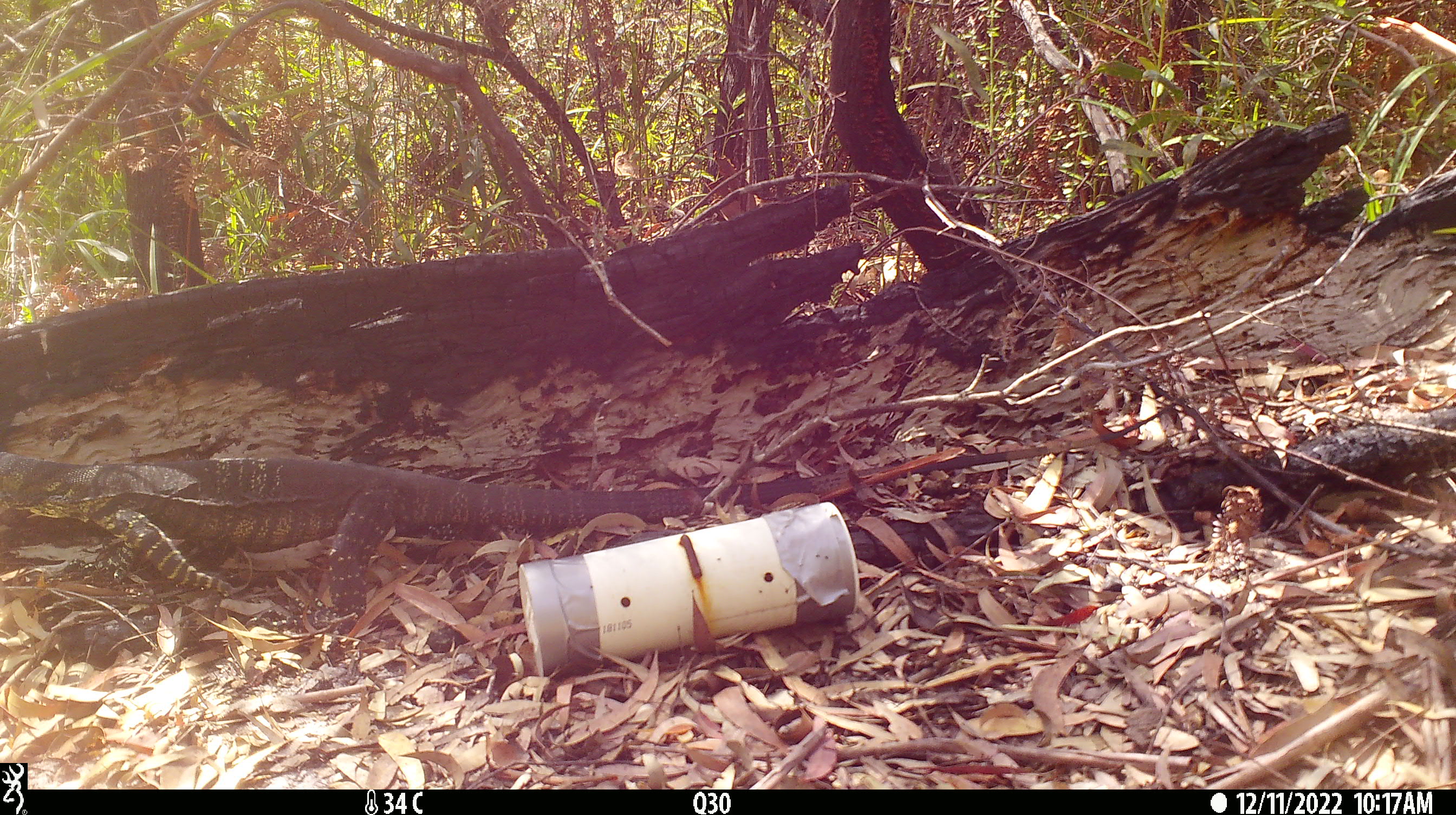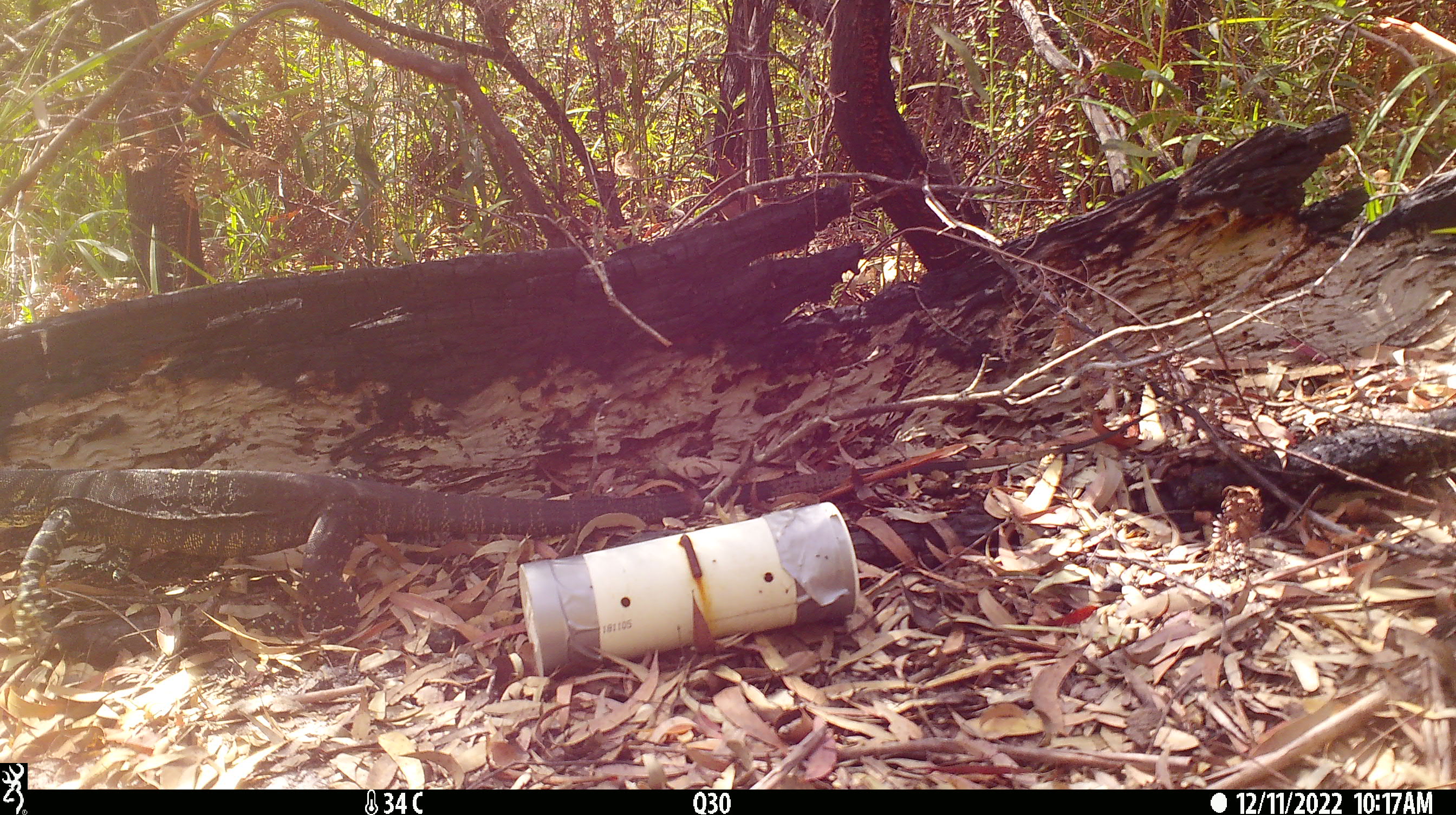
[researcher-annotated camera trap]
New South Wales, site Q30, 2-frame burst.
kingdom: Animalia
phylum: Chordata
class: Reptilia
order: Squamata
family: Varanidae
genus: Varanus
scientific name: Varanus varius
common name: lace monitor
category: goanna